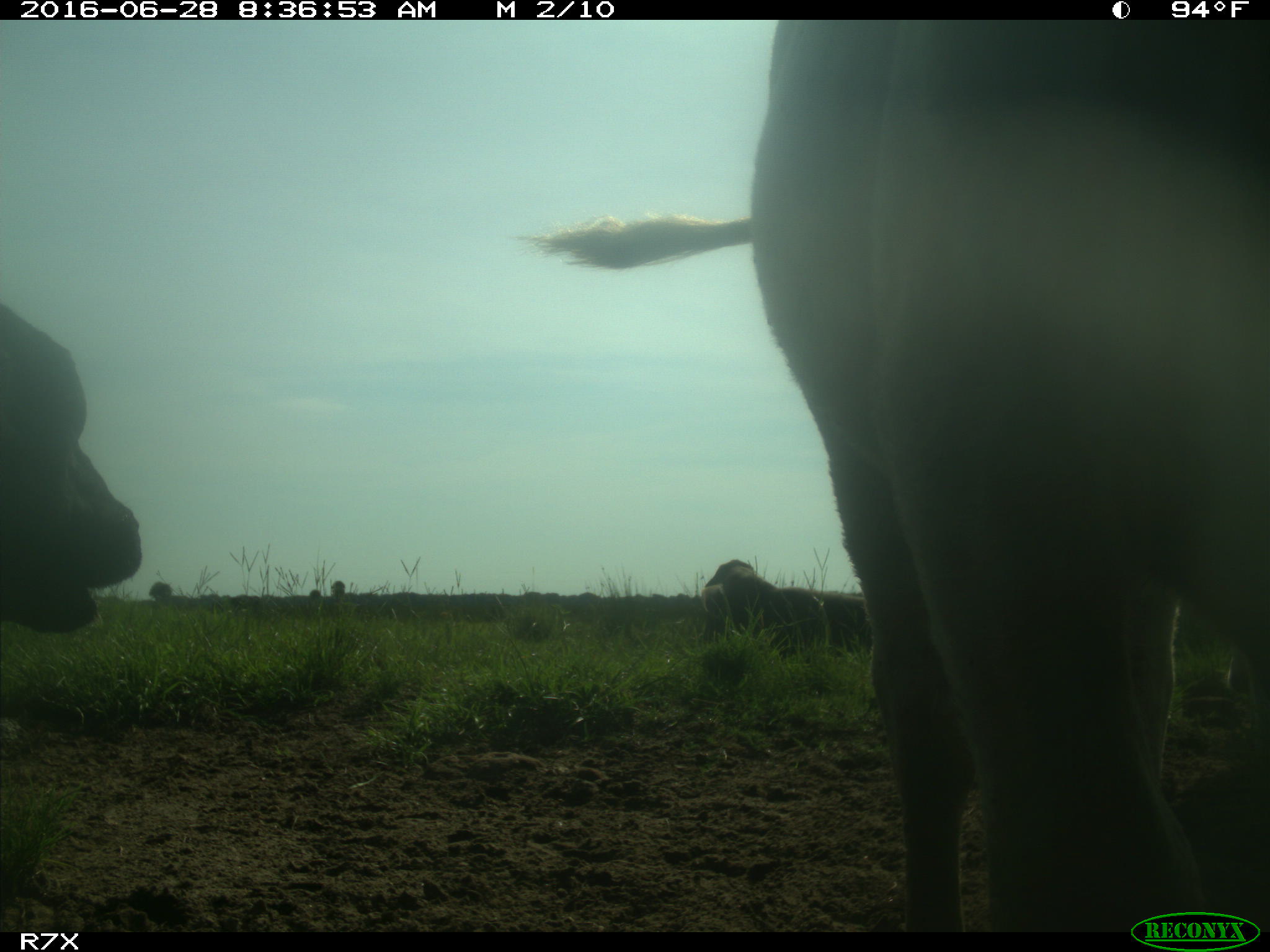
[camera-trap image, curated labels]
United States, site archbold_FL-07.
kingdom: Animalia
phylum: Chordata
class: Mammalia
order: Artiodactyla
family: Bovidae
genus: Bos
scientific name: Bos taurus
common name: domestic cow